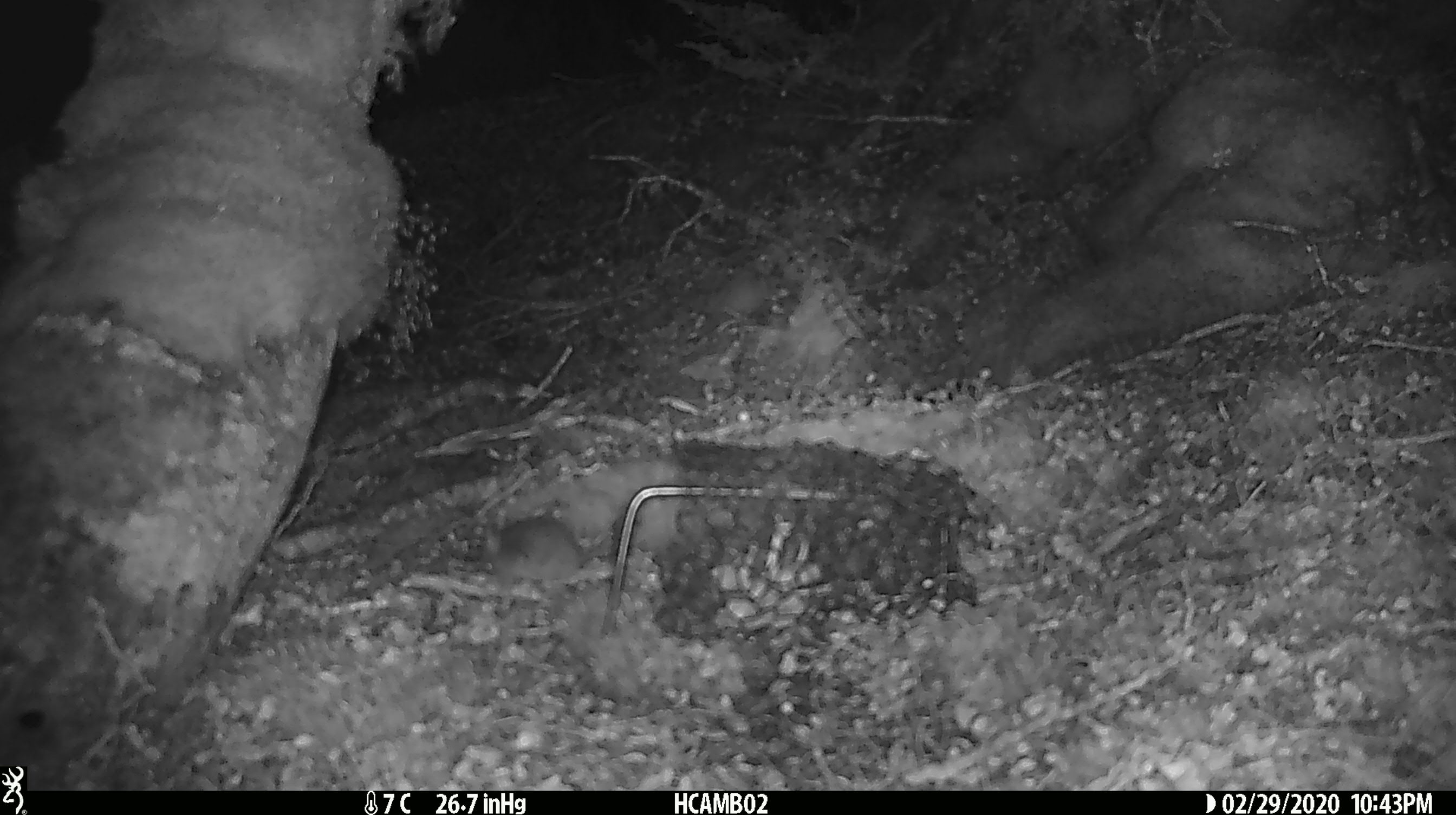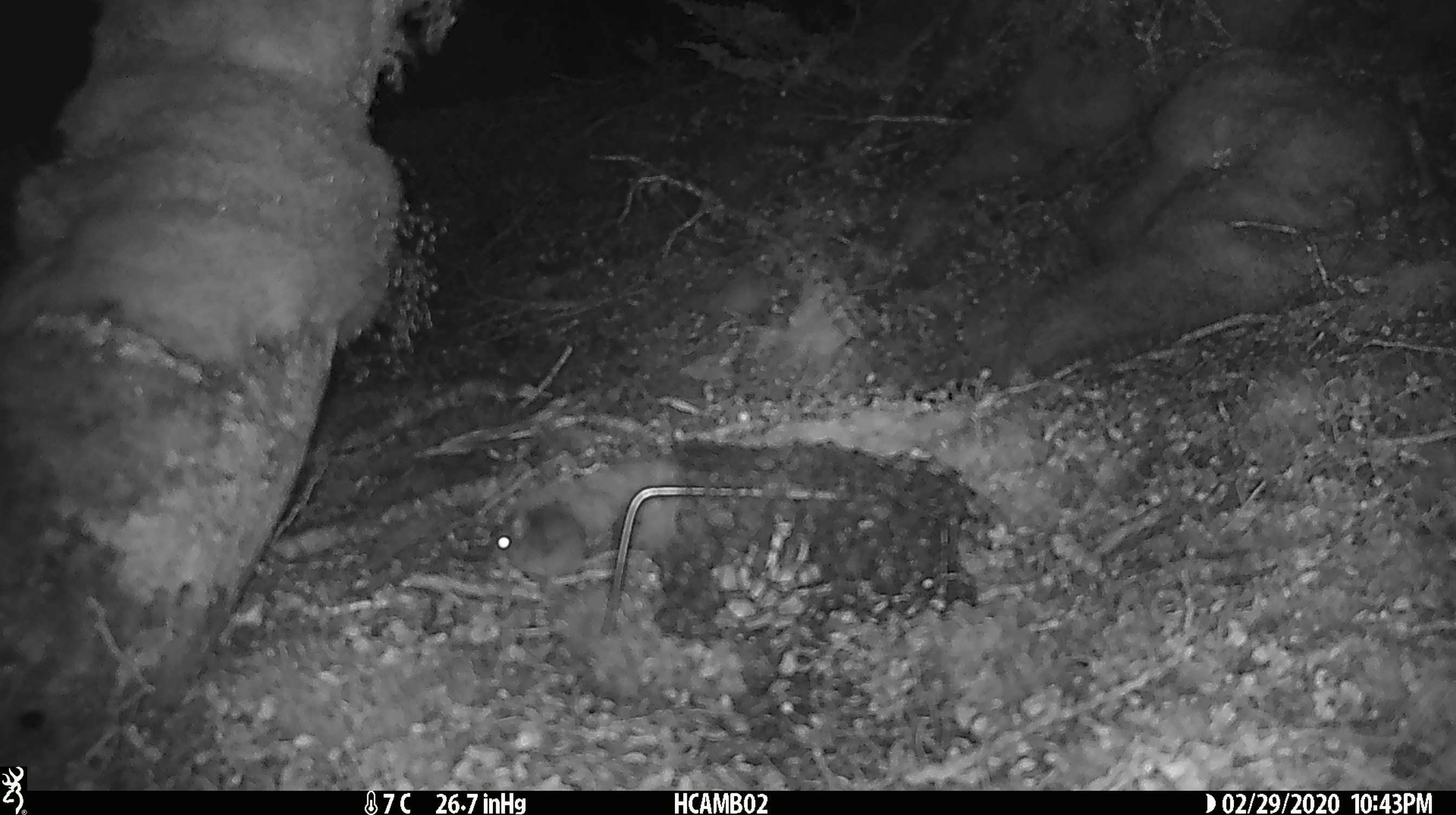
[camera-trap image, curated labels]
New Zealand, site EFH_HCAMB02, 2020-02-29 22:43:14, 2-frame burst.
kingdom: Animalia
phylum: Chordata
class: Mammalia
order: Rodentia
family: Muridae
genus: Mus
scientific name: Mus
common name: mouse